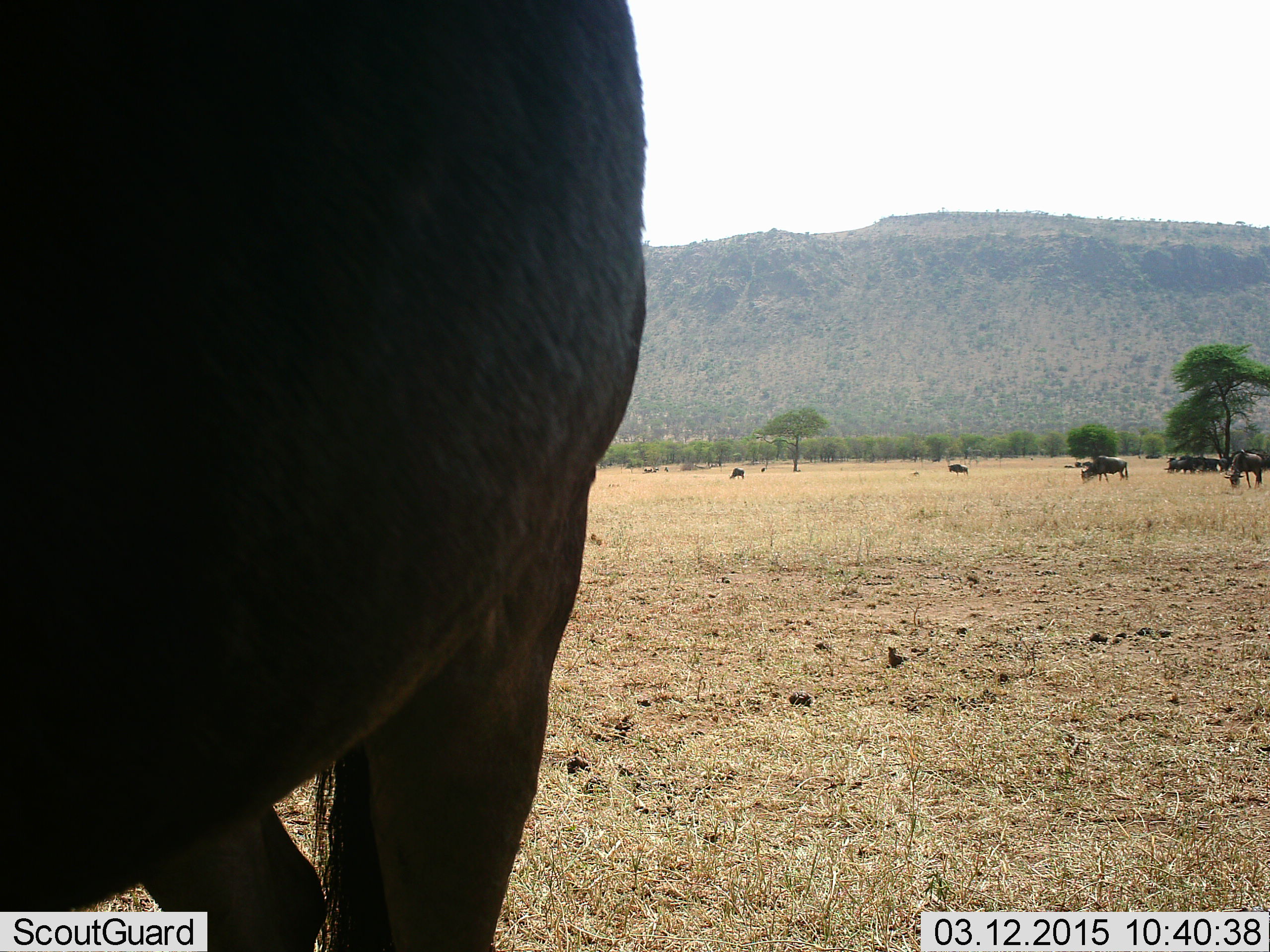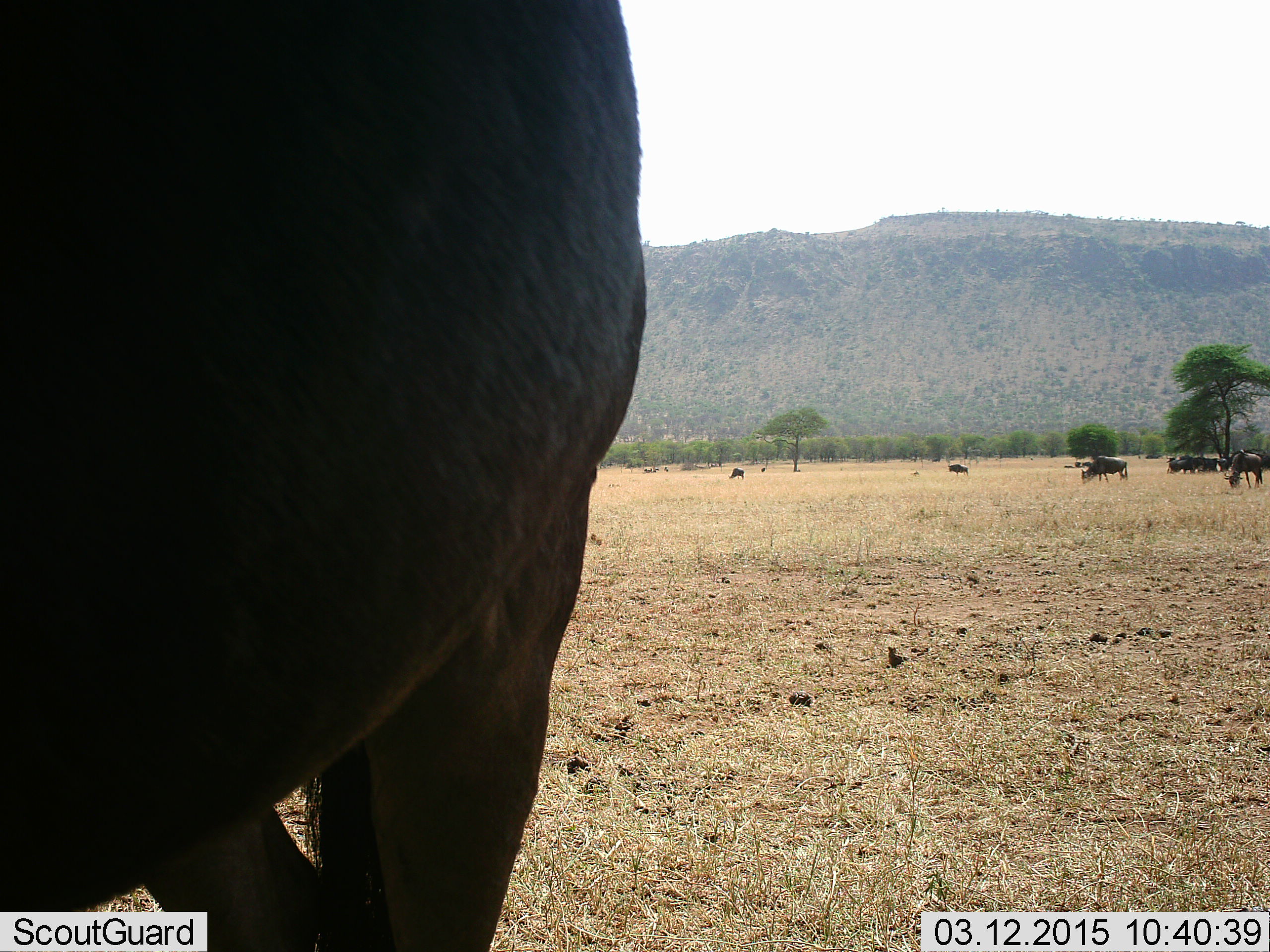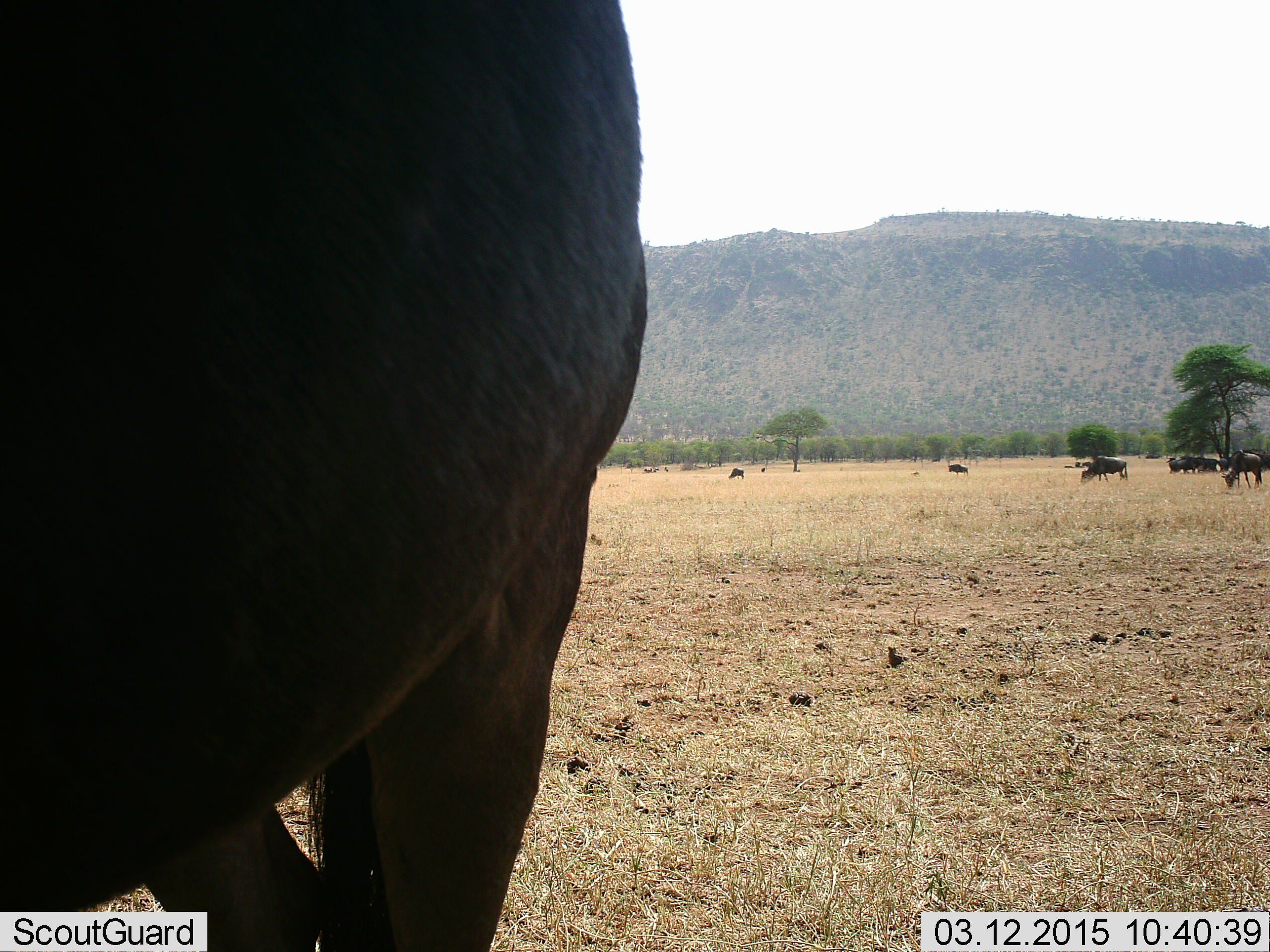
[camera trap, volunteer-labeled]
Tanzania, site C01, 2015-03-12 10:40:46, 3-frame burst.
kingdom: Animalia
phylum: Chordata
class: Mammalia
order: Artiodactyla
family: Bovidae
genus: Connochaetes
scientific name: Connochaetes taurinus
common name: blue wildebeest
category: wildebeest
Wildebeest (blue wildebeest) (Connochaetes taurinus), count 11-50. Behavior (volunteer vote fractions): standing 60%, resting 30%, moving 10%, interacting 0%. Young present (vote fraction): 0%. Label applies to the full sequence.